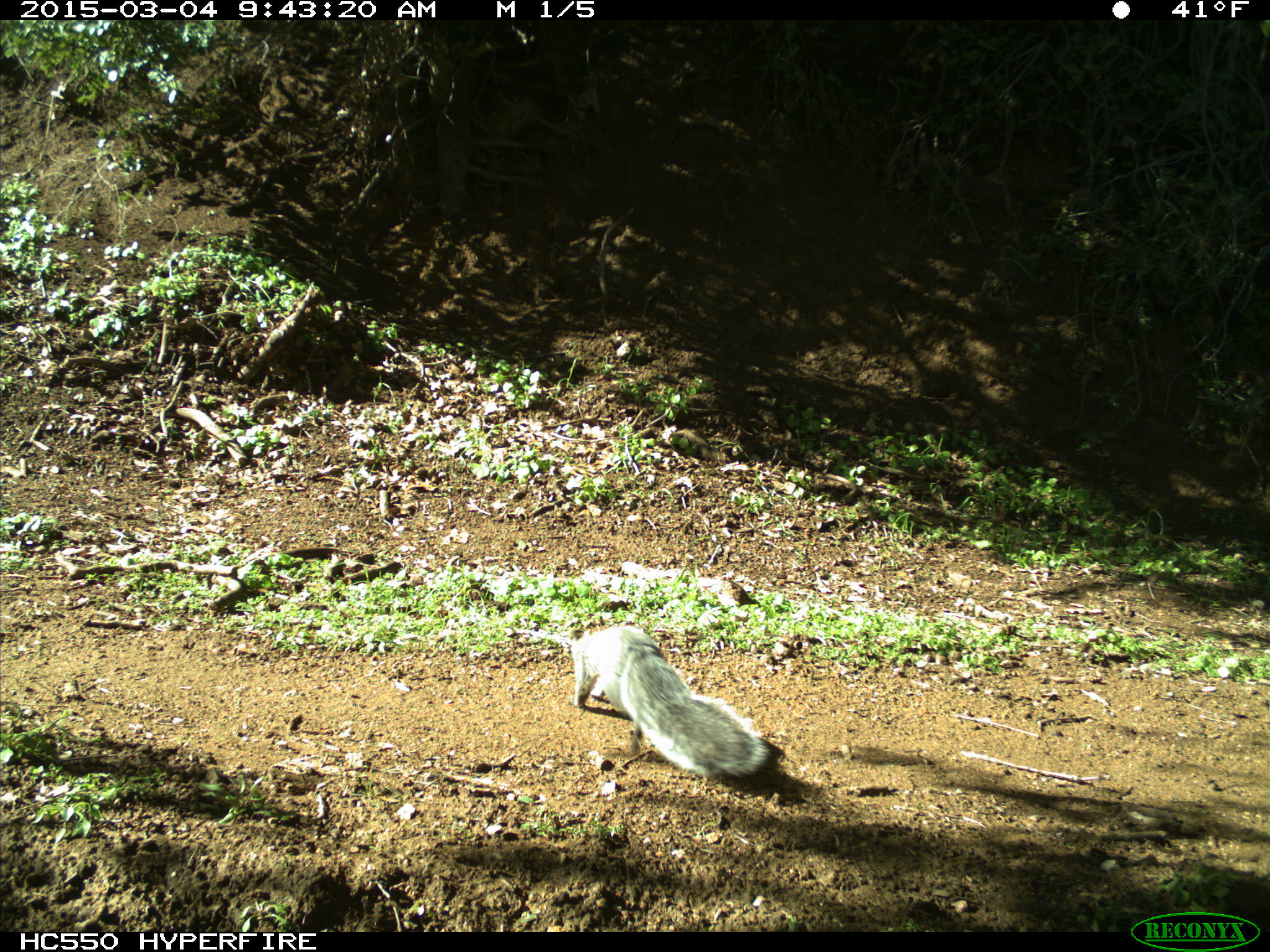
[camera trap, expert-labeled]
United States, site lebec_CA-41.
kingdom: Animalia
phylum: Chordata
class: Mammalia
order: Rodentia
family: Sciuridae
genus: Sciurus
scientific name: Sciurus carolinensis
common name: eastern gray squirrel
Sciurus carolinensis (eastern gray squirrel).